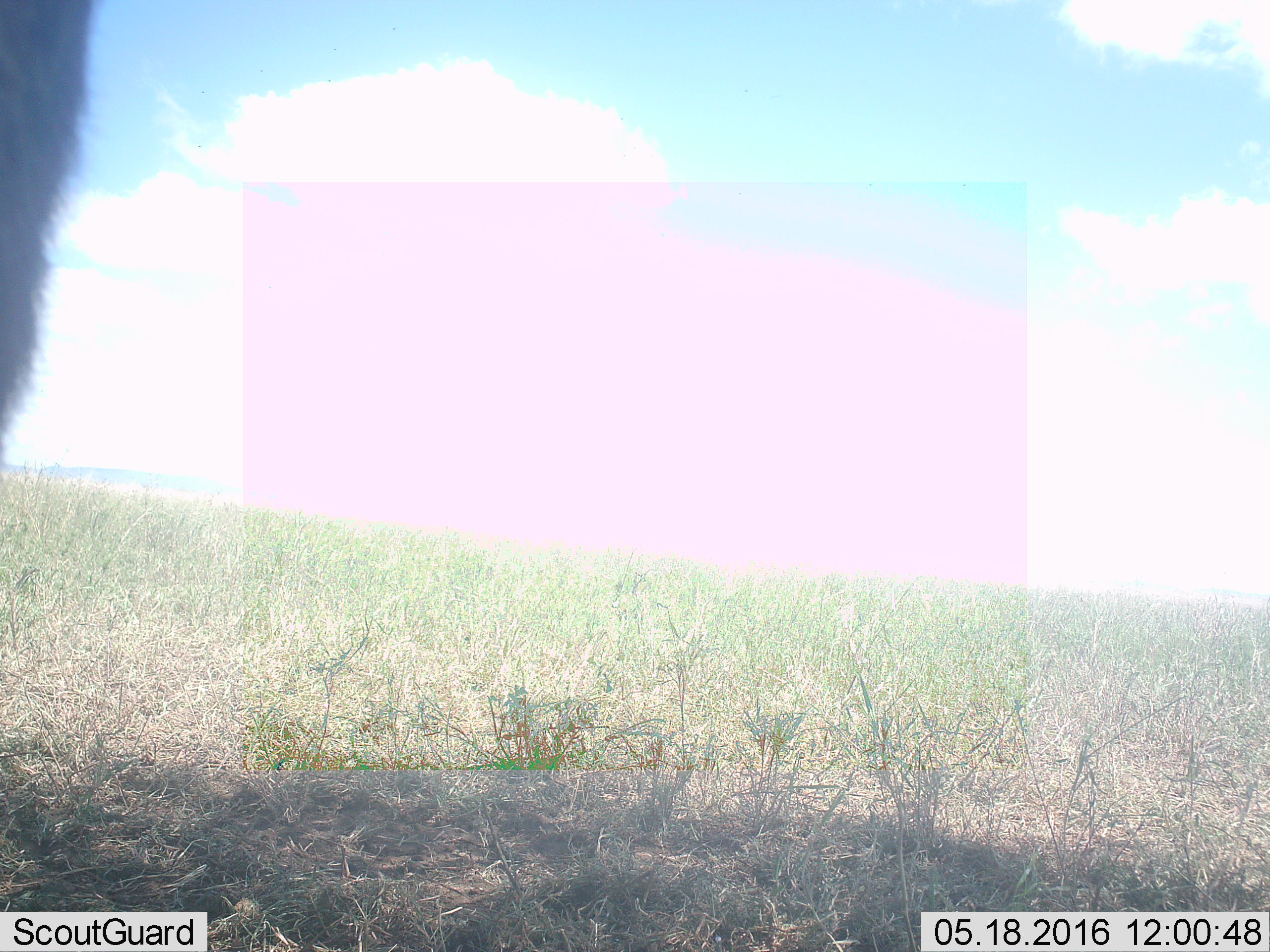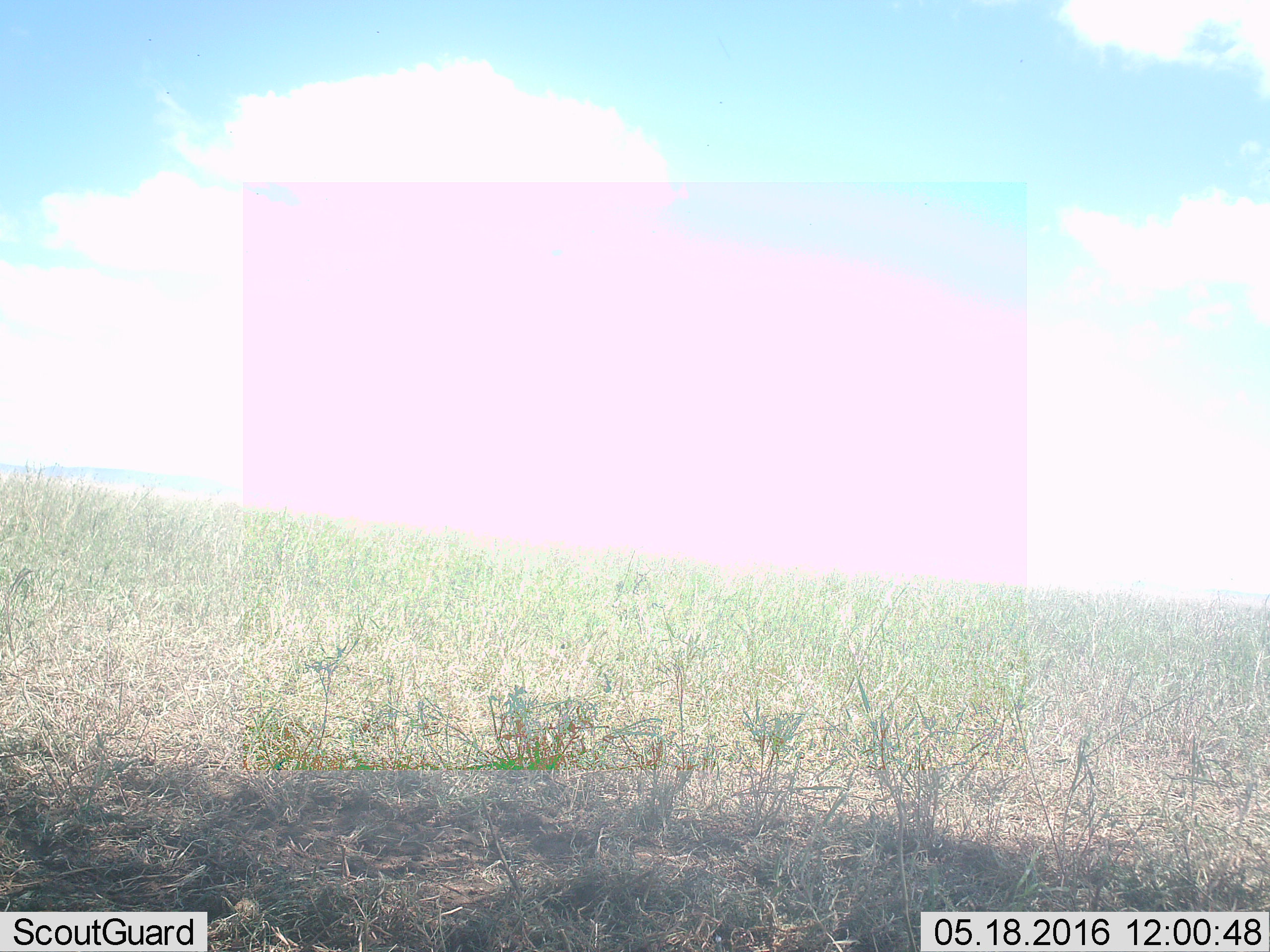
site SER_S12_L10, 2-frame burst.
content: unidentified animal